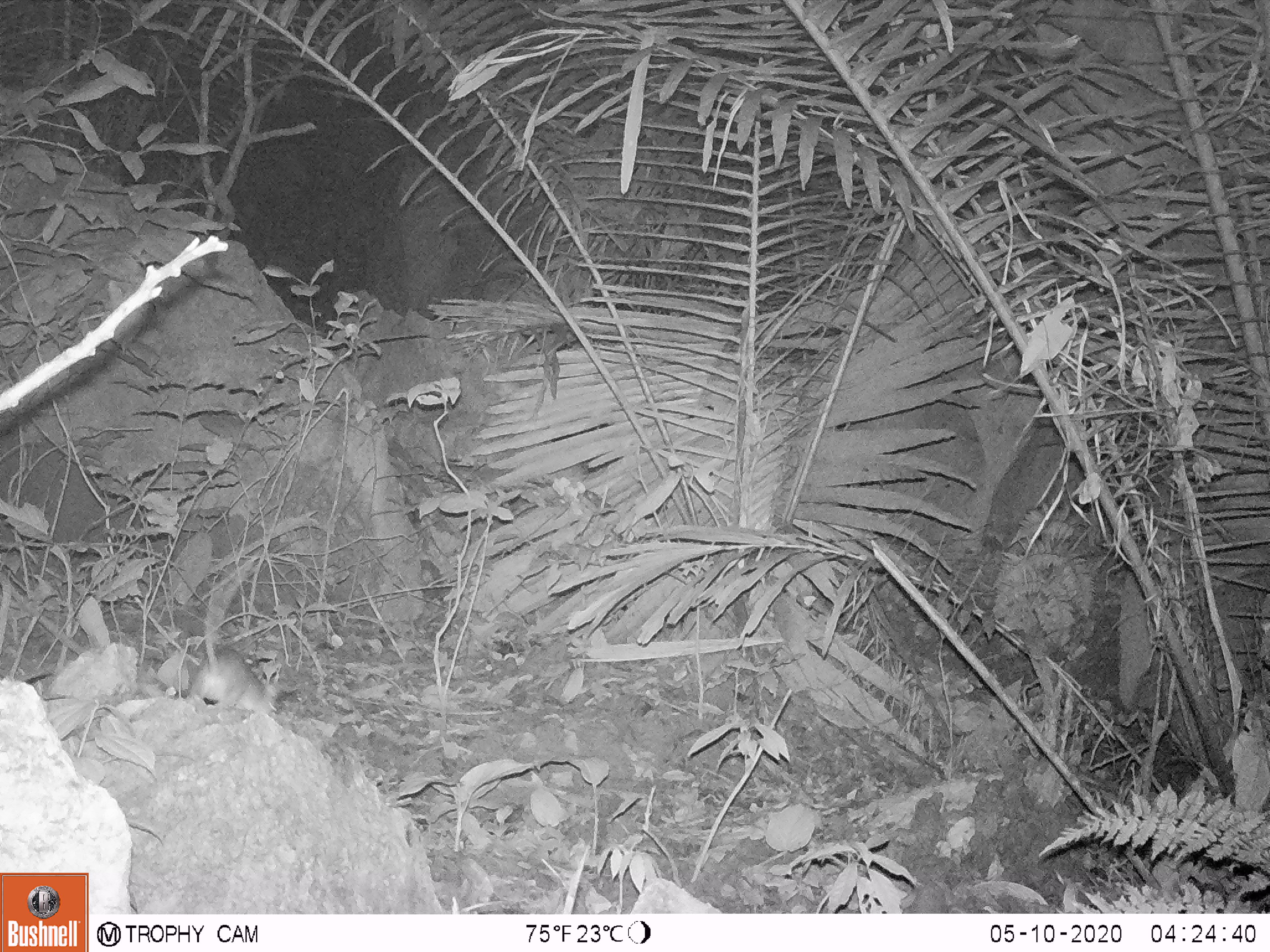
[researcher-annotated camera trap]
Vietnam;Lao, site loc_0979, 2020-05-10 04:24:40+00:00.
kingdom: Animalia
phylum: Chordata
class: Mammalia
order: Rodentia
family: Muridae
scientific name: Muridae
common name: old-world mice and rats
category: unidentified murid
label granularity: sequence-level